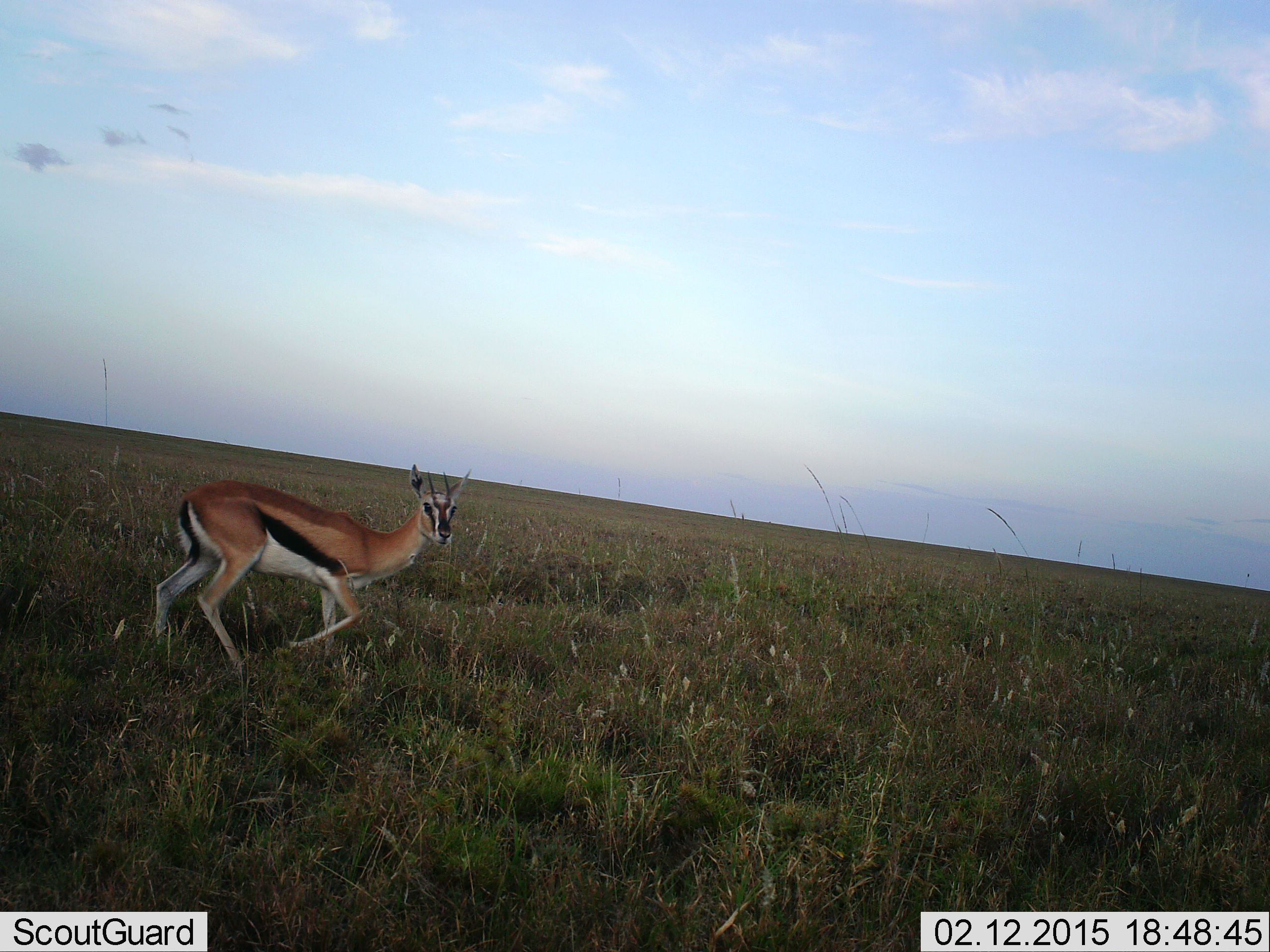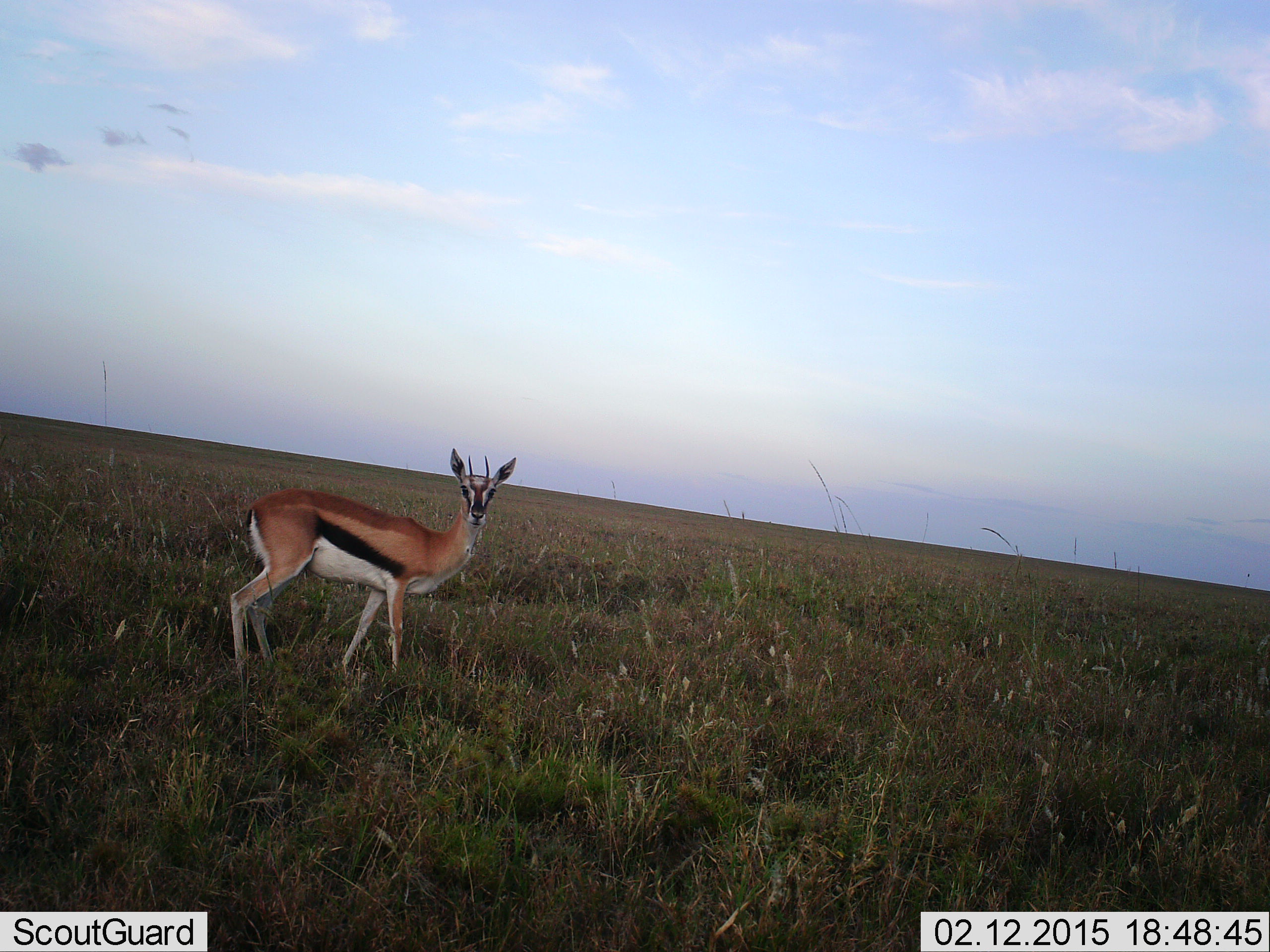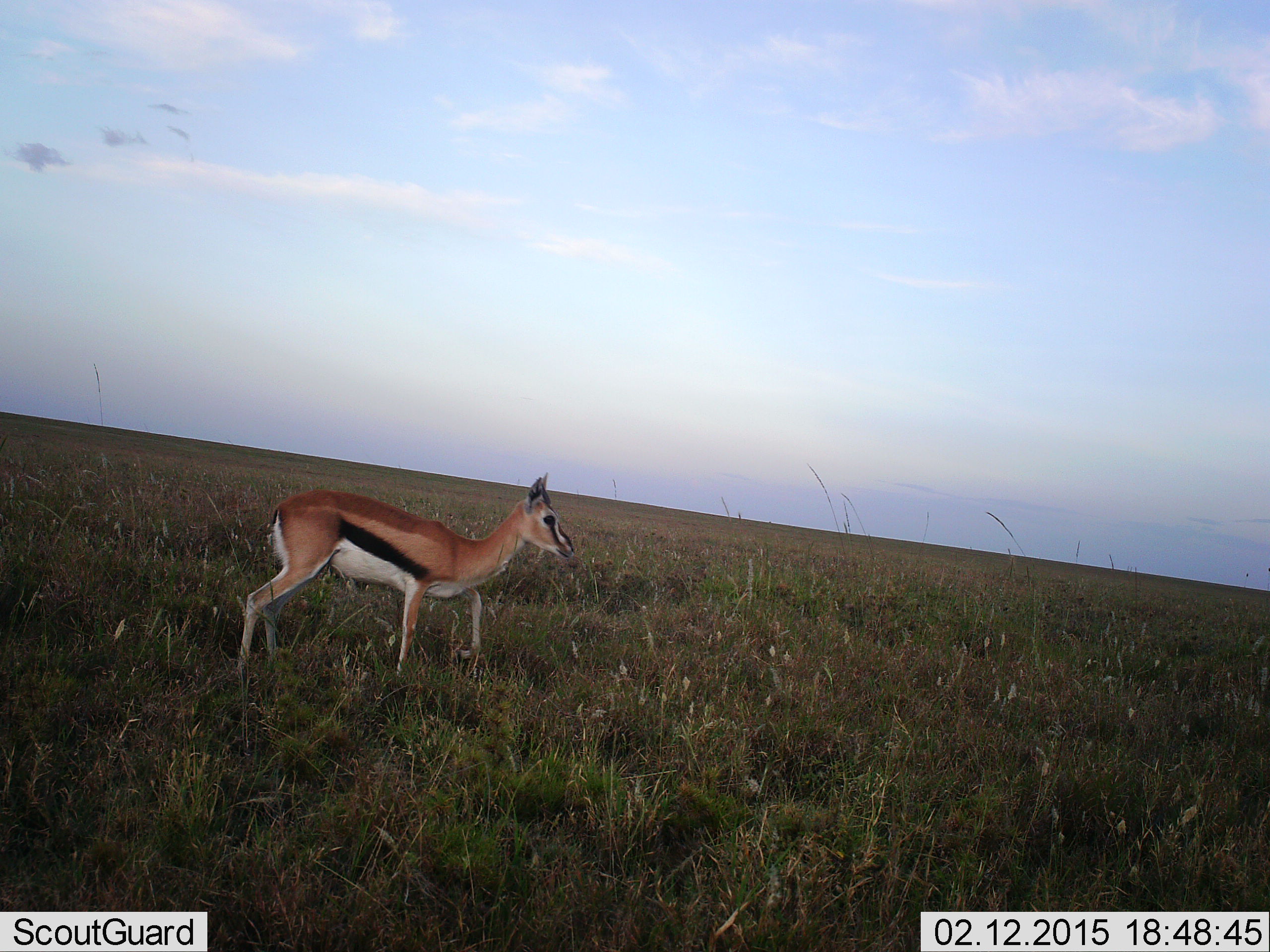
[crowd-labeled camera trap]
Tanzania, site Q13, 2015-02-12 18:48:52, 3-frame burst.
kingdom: Animalia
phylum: Chordata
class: Mammalia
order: Artiodactyla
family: Bovidae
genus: Eudorcas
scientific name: Eudorcas thomsonii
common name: thomson's gazelle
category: gazellethomsons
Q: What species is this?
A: Gazellethomsons (thomson's gazelle) (Eudorcas thomsonii).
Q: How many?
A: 1.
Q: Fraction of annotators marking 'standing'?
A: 70%.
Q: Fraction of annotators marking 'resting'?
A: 0%.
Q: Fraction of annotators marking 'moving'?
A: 40%.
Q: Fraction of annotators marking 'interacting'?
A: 0%.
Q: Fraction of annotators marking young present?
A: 0%.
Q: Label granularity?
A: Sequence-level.